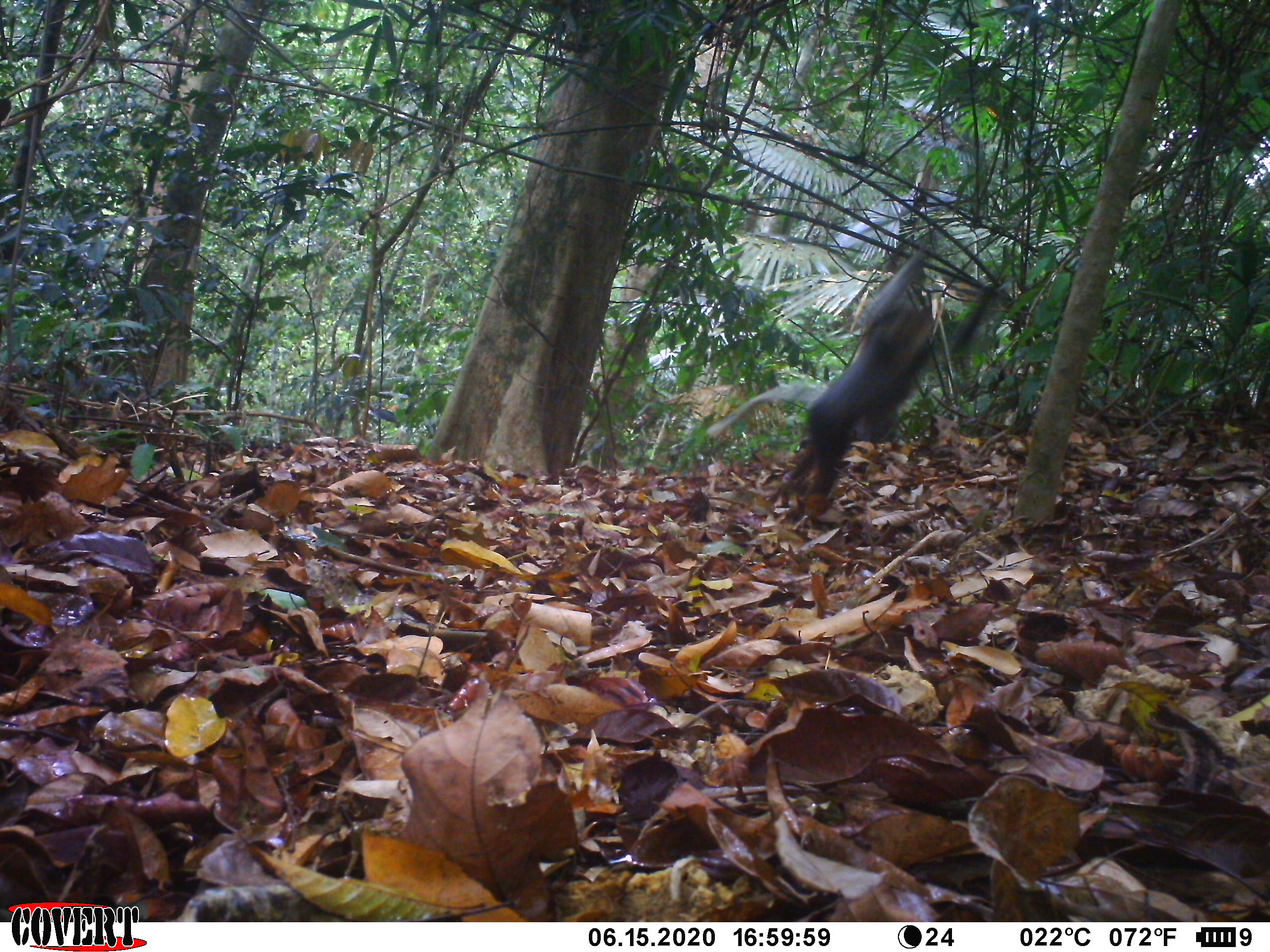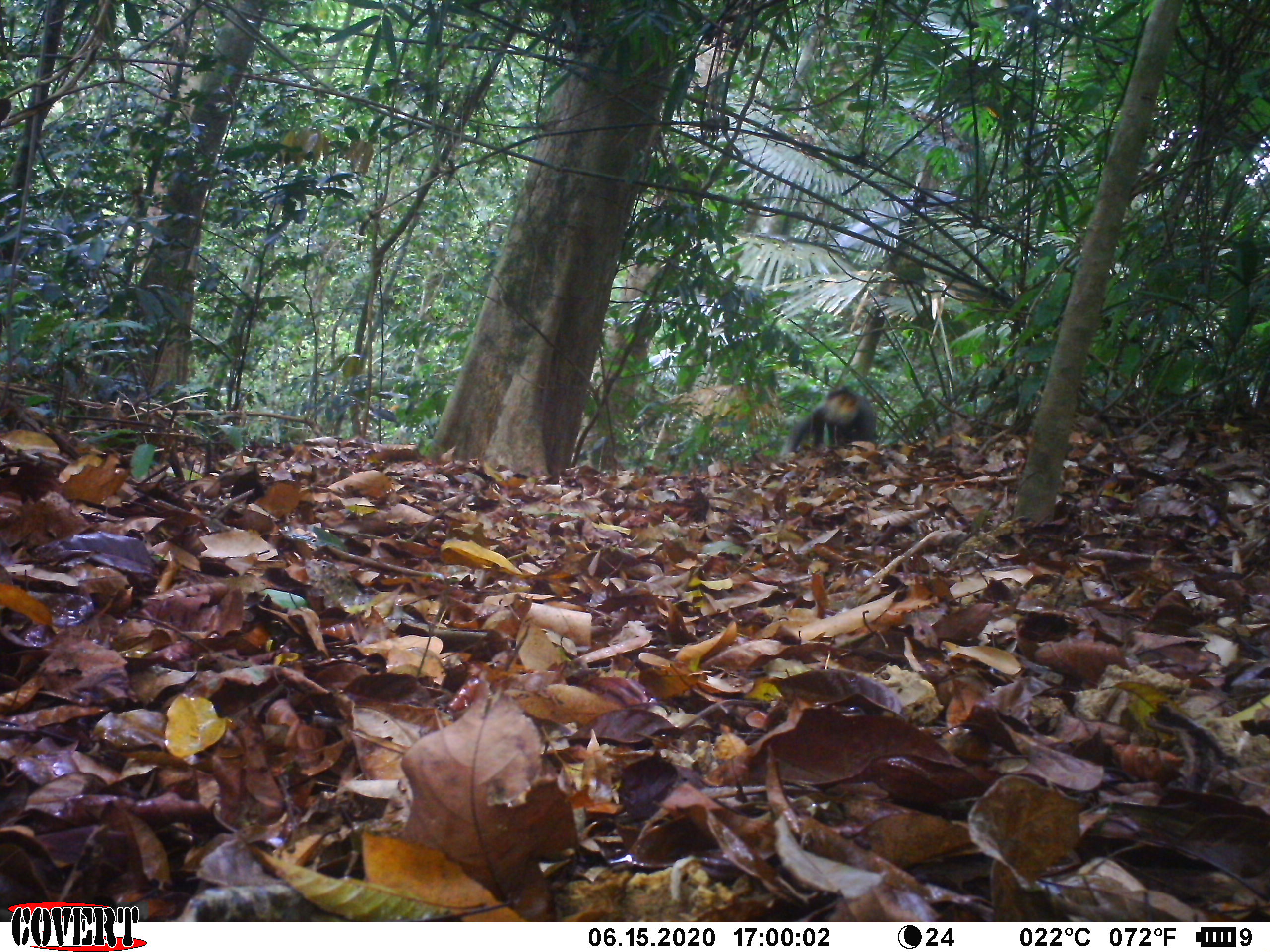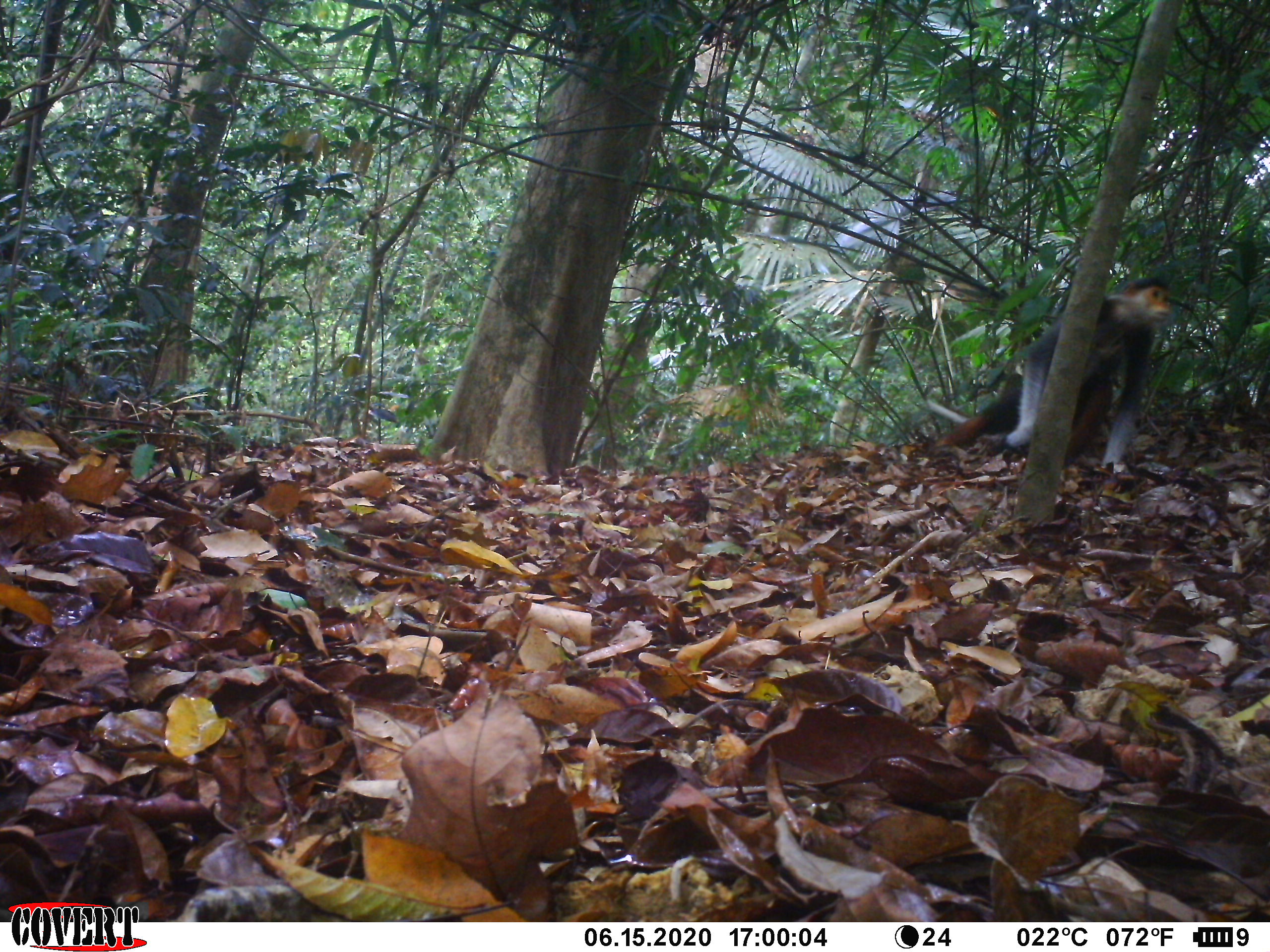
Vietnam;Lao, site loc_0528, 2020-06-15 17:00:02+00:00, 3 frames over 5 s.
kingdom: Animalia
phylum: Chordata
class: Mammalia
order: Primates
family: Cercopithecidae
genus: Pygathrix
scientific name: Pygathrix nemaeus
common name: red-shanked douc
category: red shanked douc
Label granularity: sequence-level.